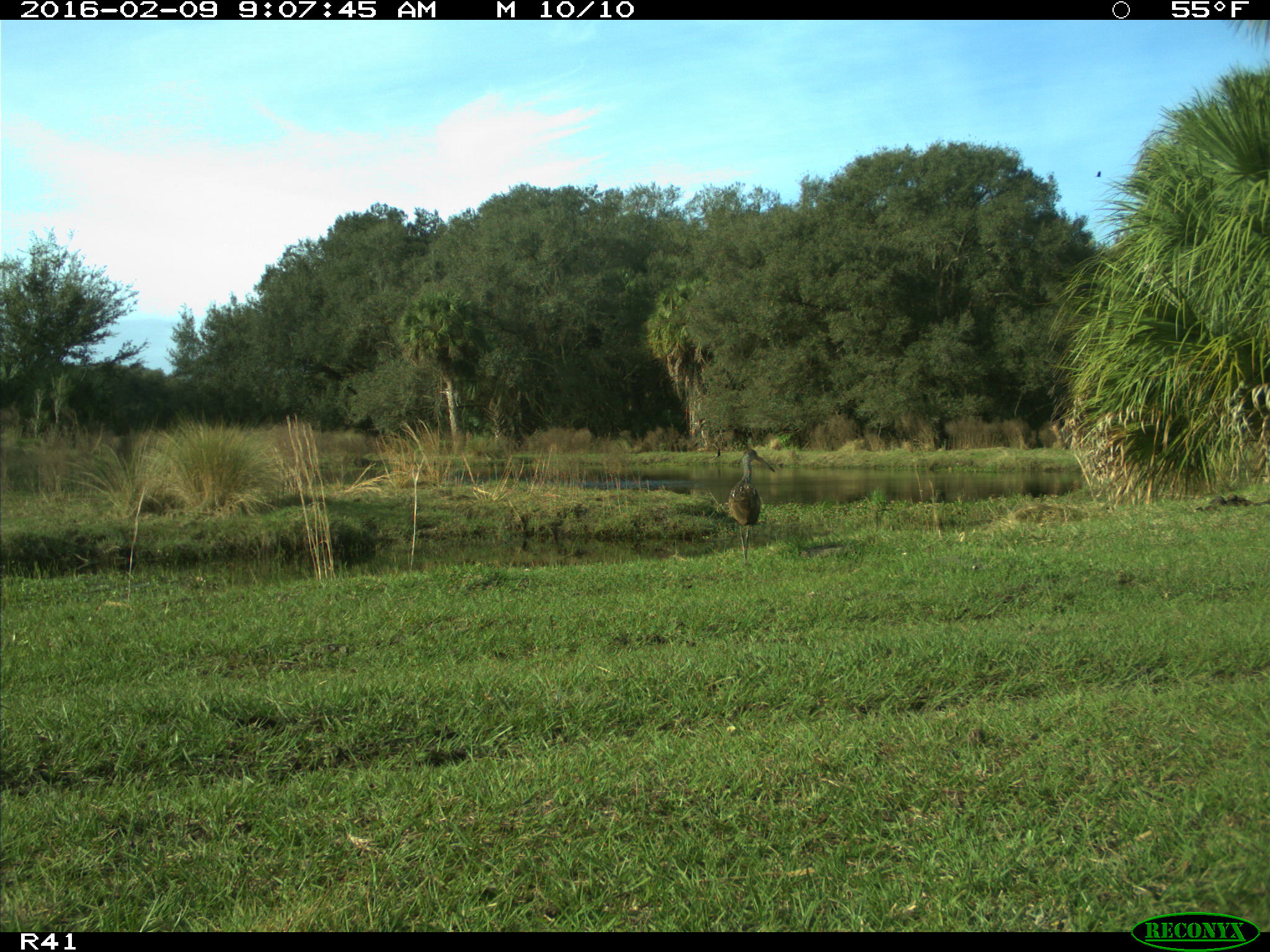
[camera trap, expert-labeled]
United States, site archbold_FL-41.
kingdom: Animalia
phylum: Chordata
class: Aves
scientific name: Aves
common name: birds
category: unidentified bird